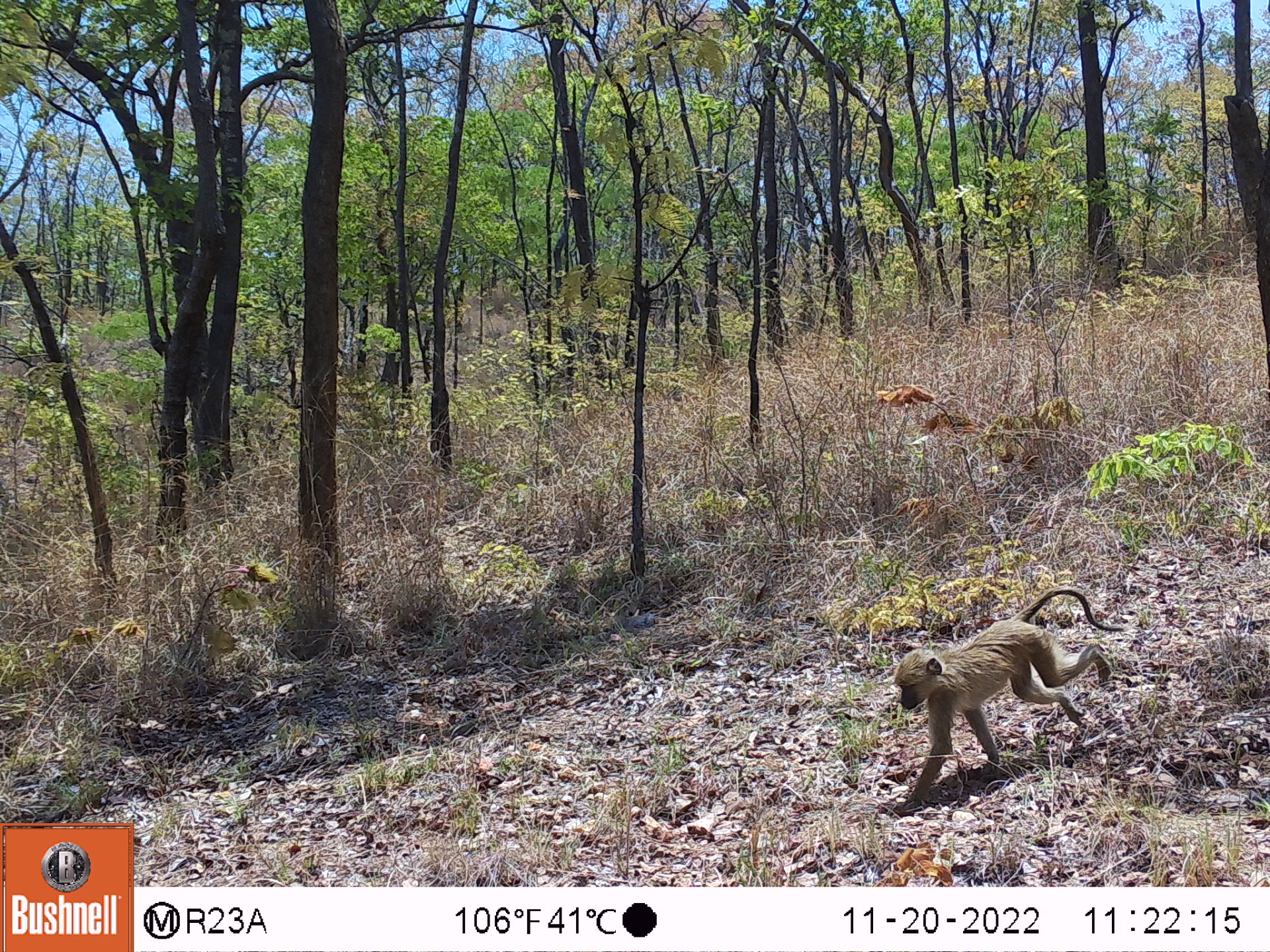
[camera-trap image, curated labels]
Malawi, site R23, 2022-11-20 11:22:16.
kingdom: Animalia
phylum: Chordata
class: Mammalia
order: Primates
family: Cercopithecidae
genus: Papio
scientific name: Papio cynocephalus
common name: yellow baboon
Yellow baboon (Papio cynocephalus), count 1.